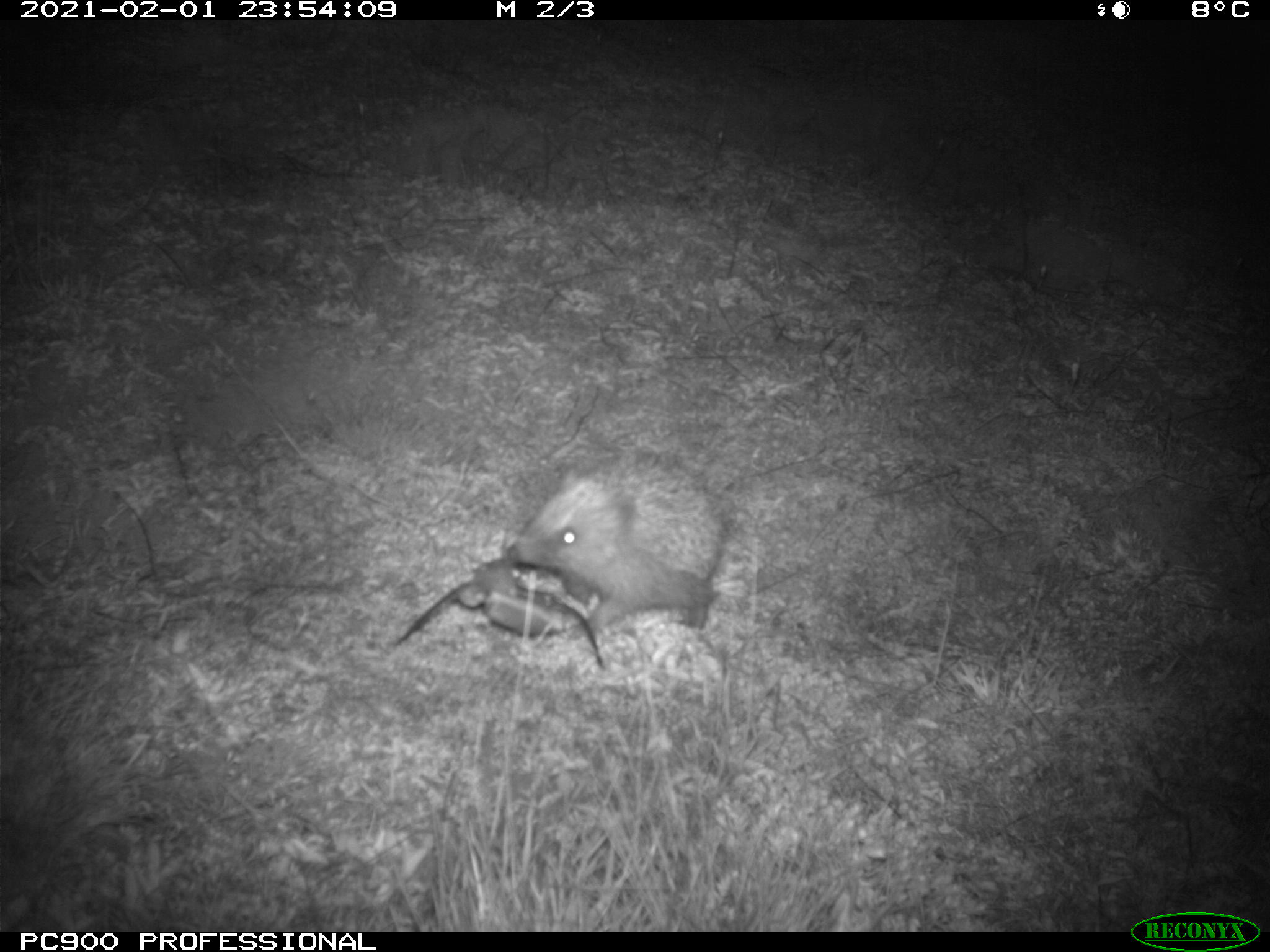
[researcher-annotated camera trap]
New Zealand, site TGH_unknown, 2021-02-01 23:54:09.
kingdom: Animalia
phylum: Chordata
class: Mammalia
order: Eulipotyphla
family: Erinaceidae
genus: Erinaceus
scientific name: Erinaceus europaeus europaeus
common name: european hedgehog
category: hedgehog